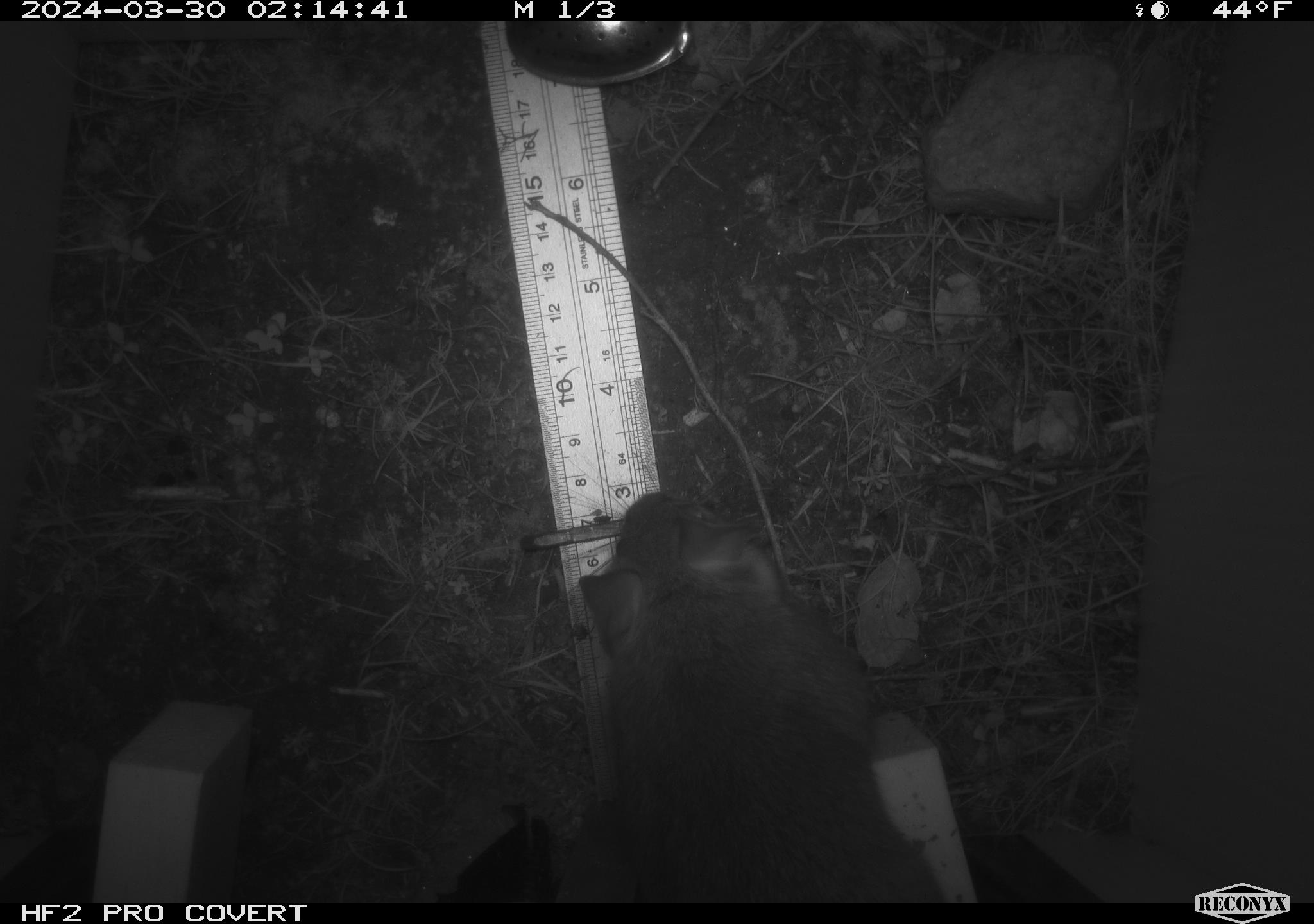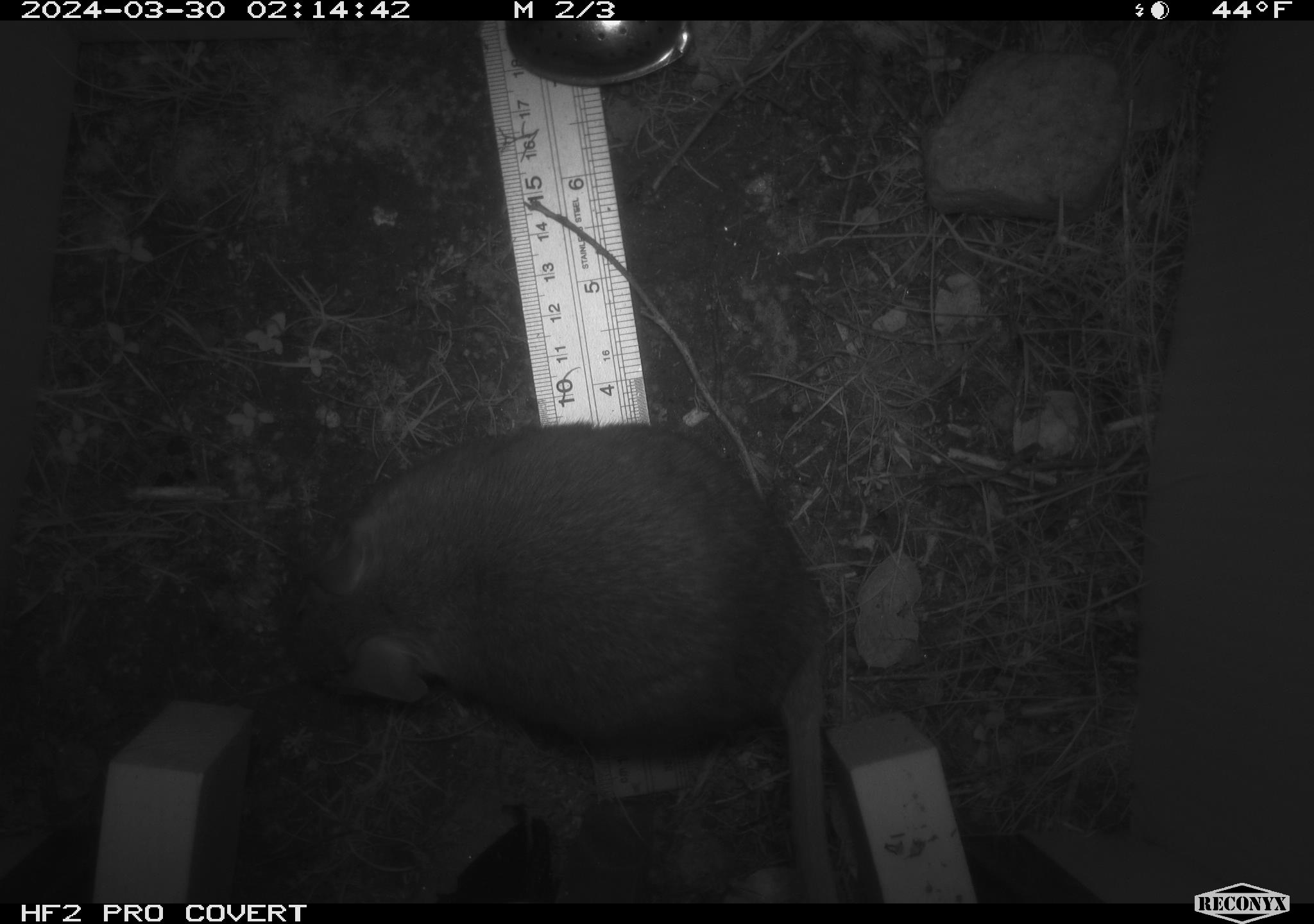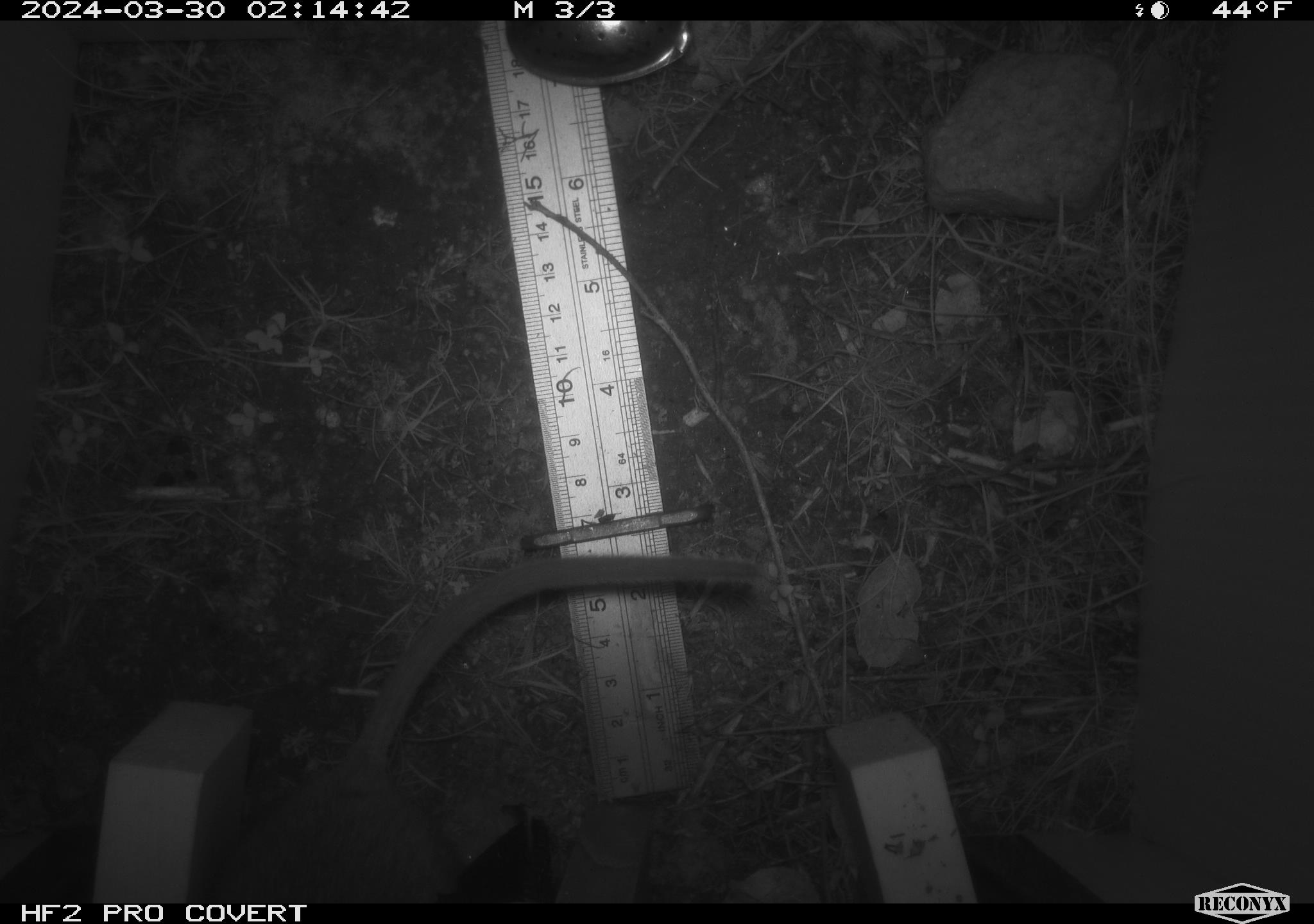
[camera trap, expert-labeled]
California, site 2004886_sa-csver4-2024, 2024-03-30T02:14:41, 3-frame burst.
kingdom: Animalia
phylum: Chordata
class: Mammalia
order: Rodentia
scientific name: Rodentia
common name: woodrat or rat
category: woodrat or rat species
Woodrat or rat species (woodrat or rat) (Rodentia).